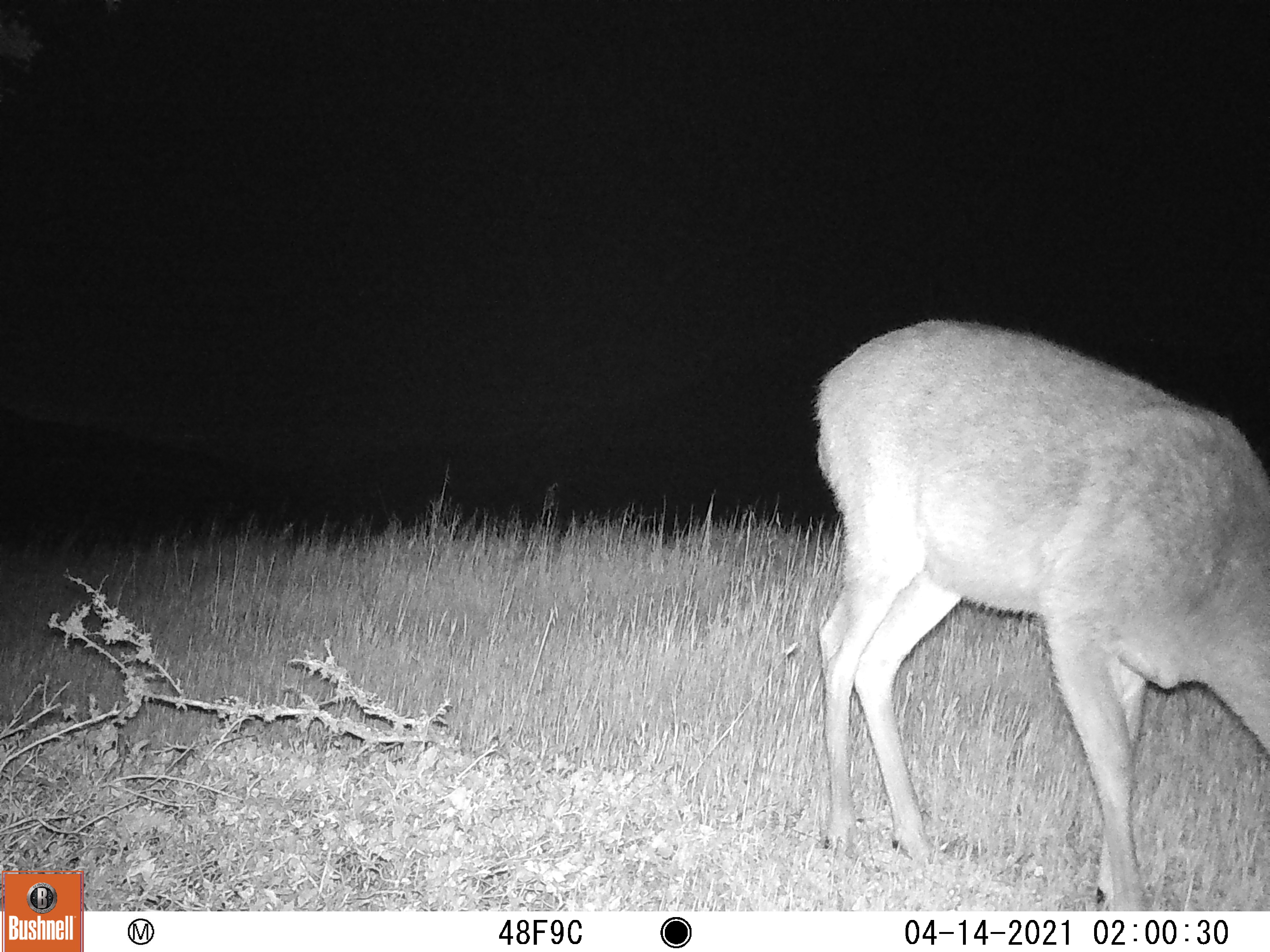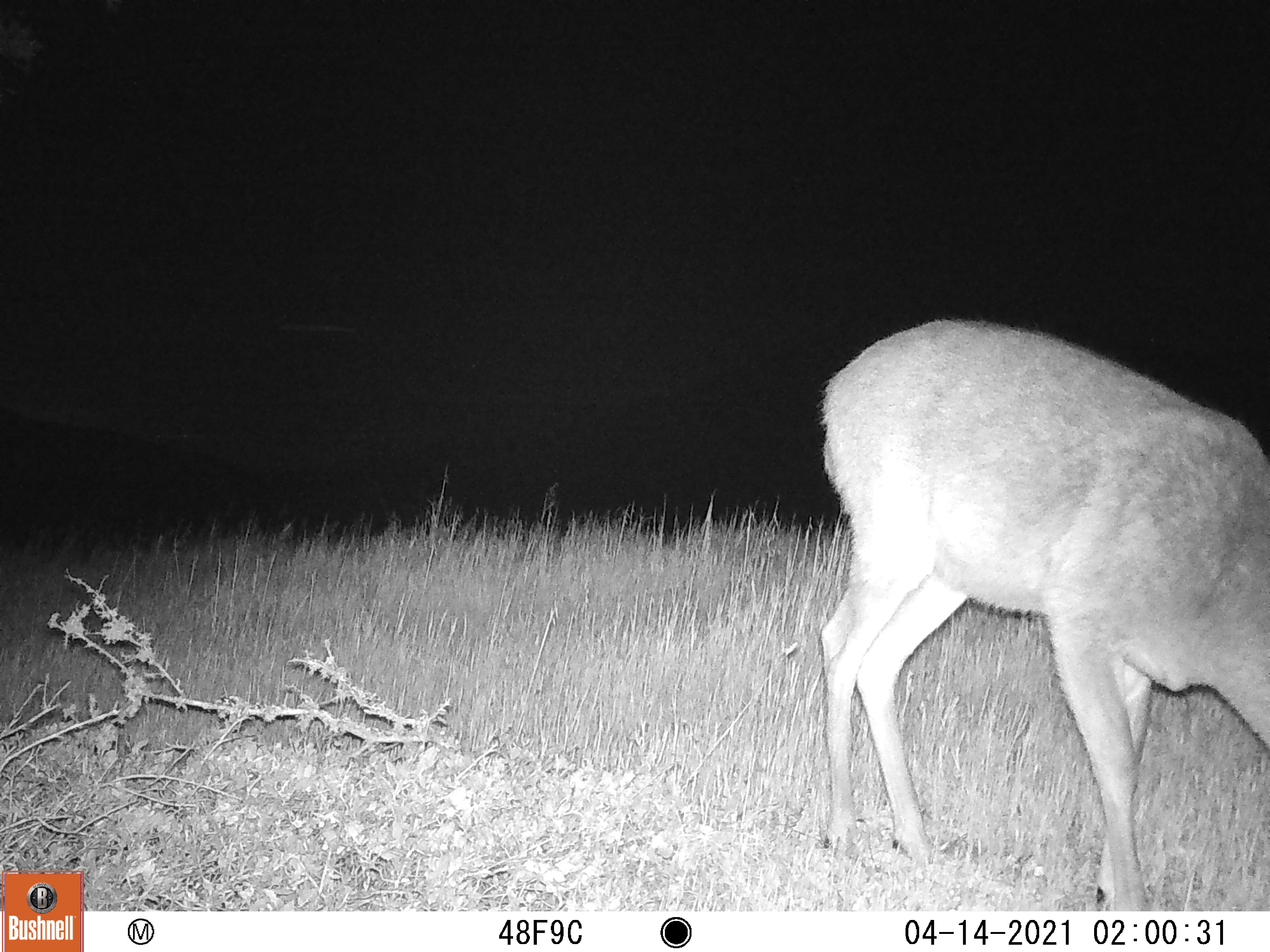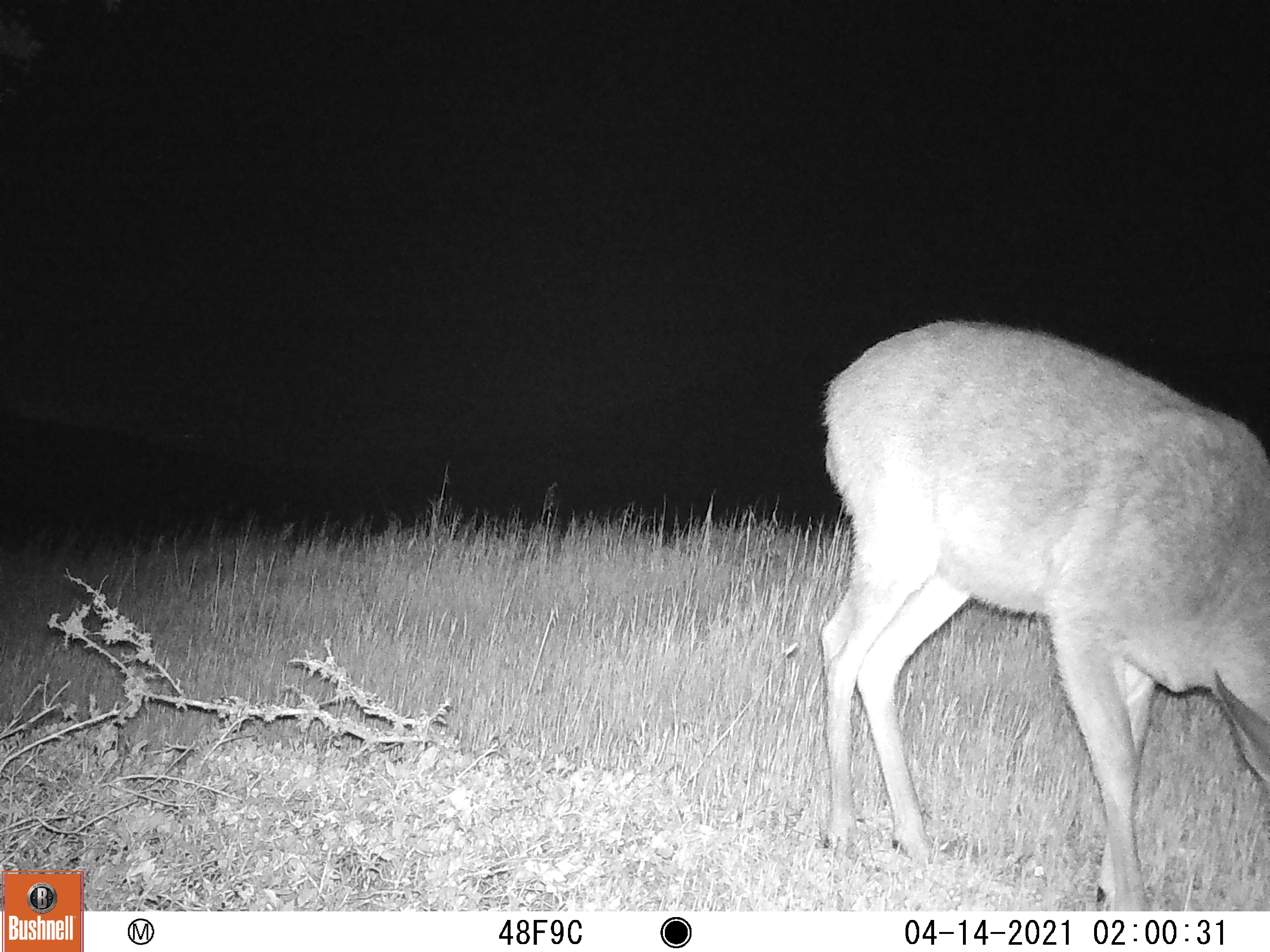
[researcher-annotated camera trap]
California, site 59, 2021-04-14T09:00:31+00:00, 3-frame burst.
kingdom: Animalia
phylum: Chordata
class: Mammalia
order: Artiodactyla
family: Cervidae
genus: Odocoileus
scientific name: Odocoileus hemionus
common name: mule deer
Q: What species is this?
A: Mule deer (Odocoileus hemionus).